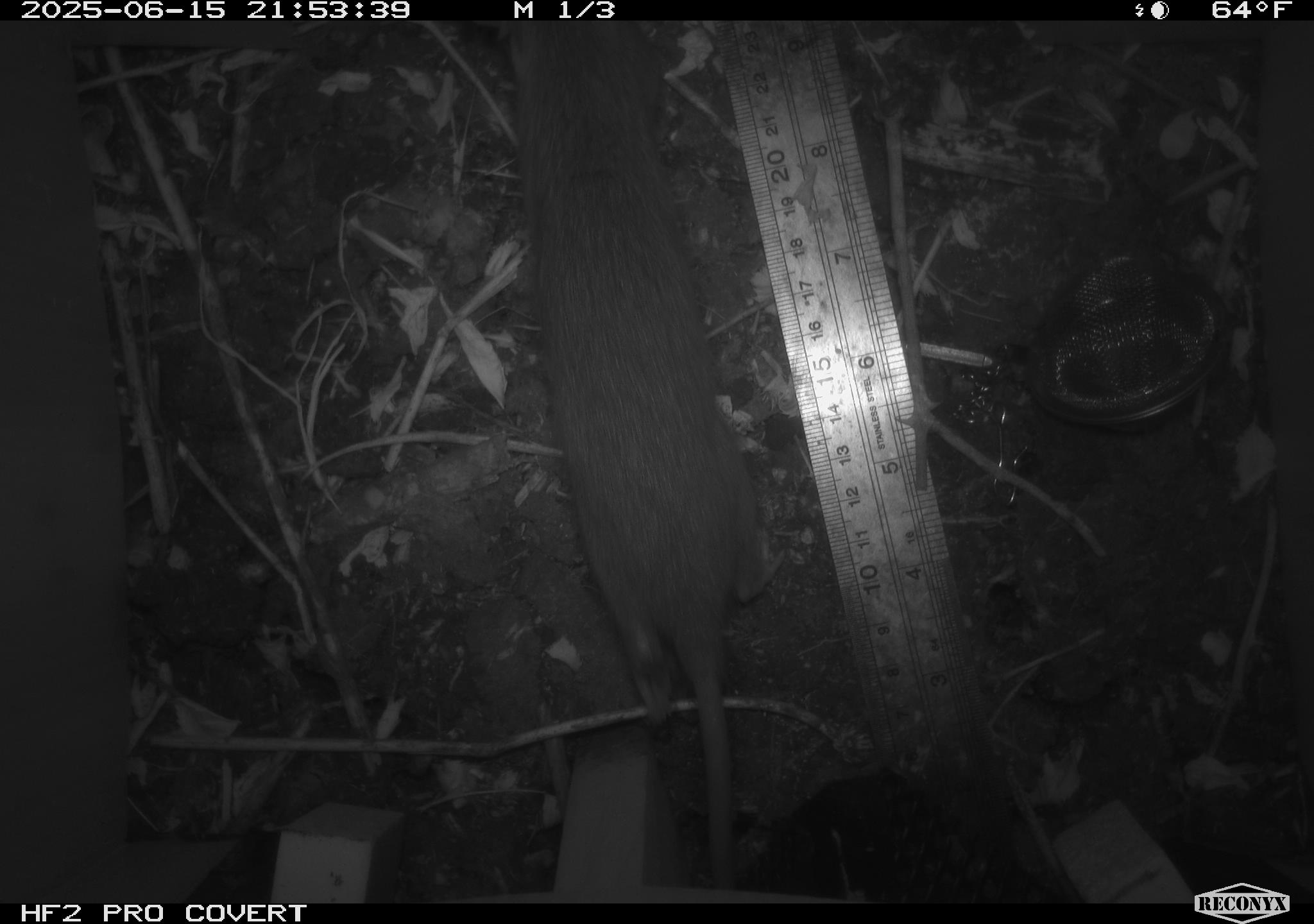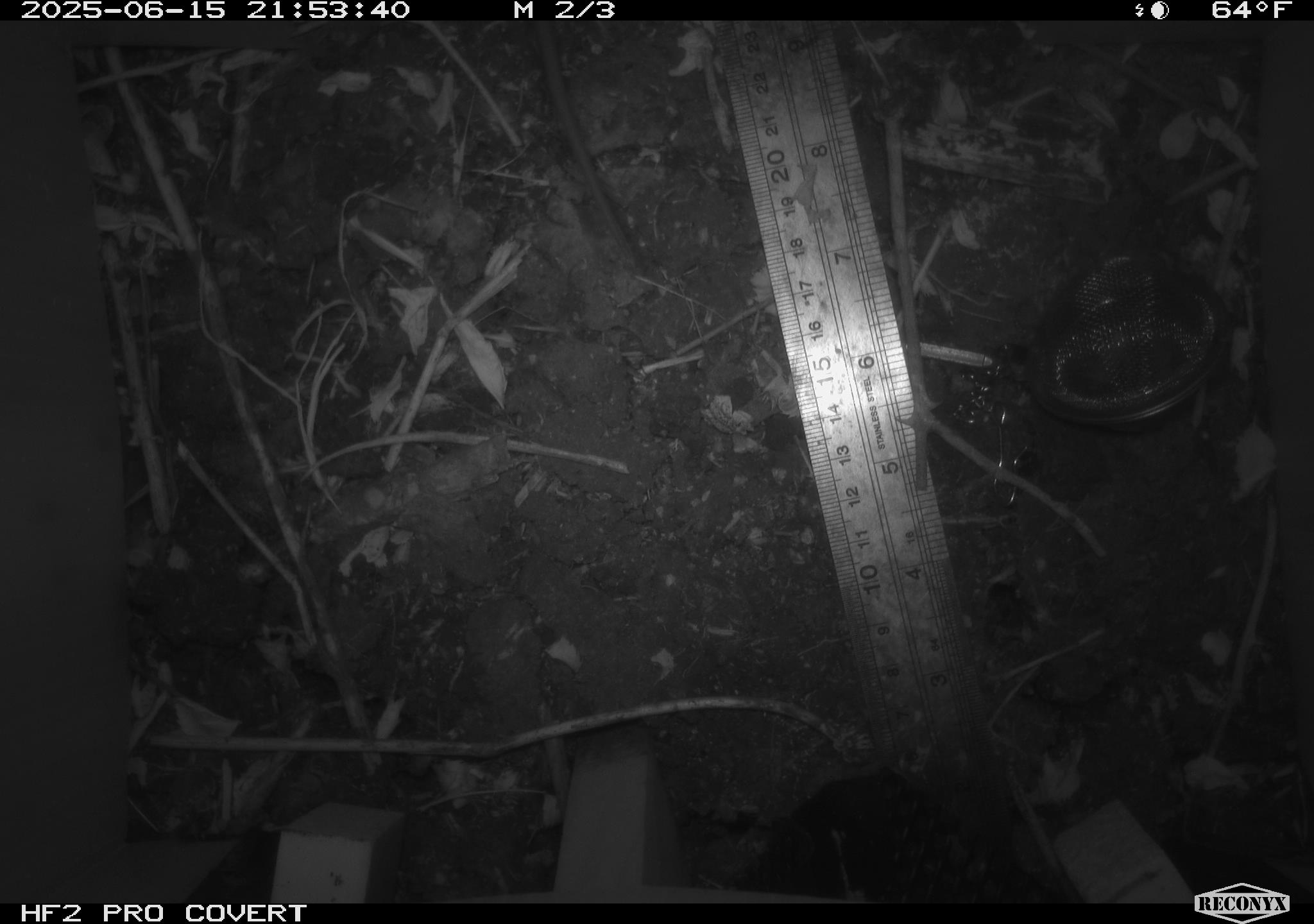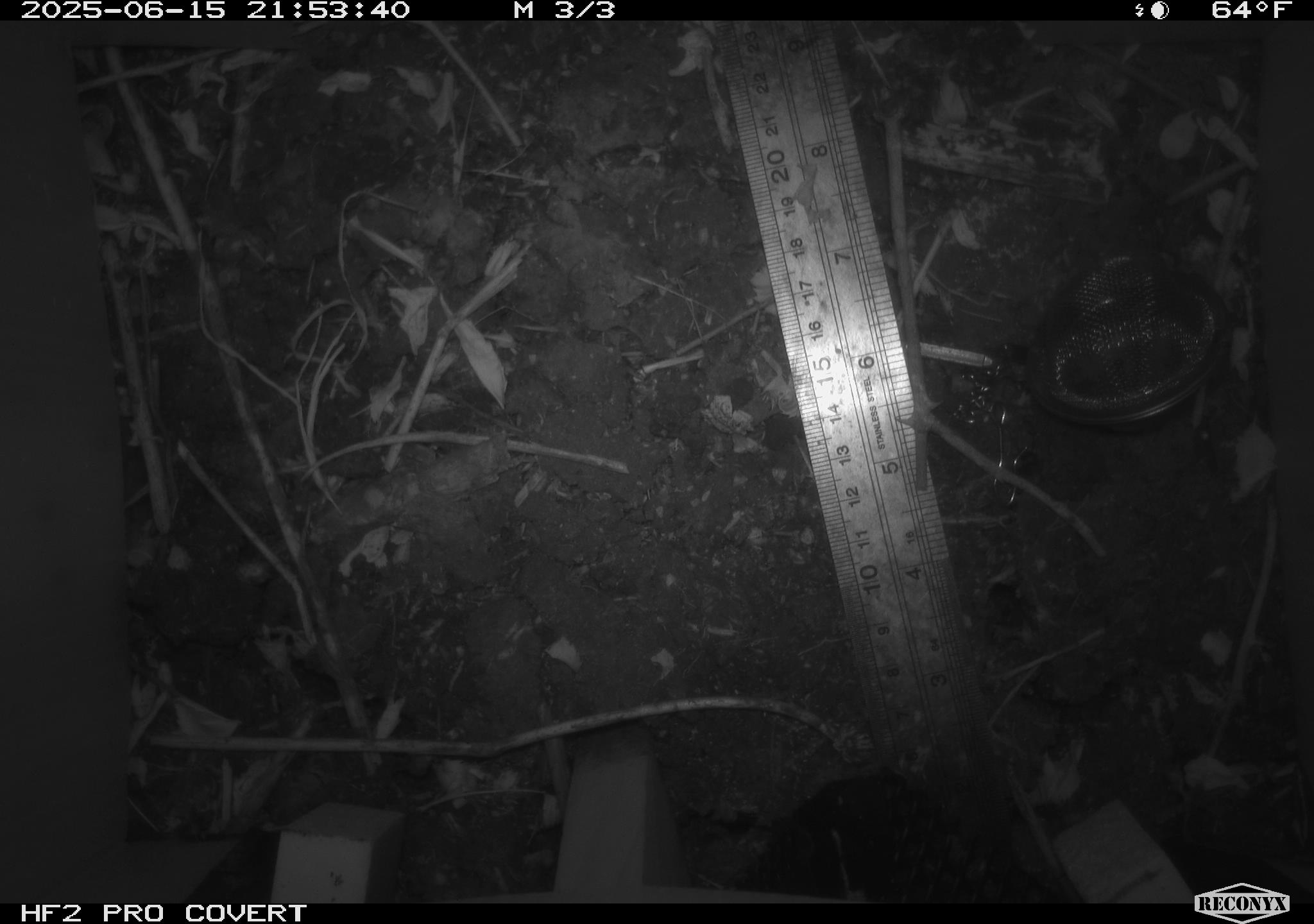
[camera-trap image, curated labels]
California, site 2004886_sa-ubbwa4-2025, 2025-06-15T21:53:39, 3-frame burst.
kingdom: Animalia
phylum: Chordata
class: Mammalia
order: Rodentia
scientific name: Rodentia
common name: rodent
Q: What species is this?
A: Rodent (Rodentia).